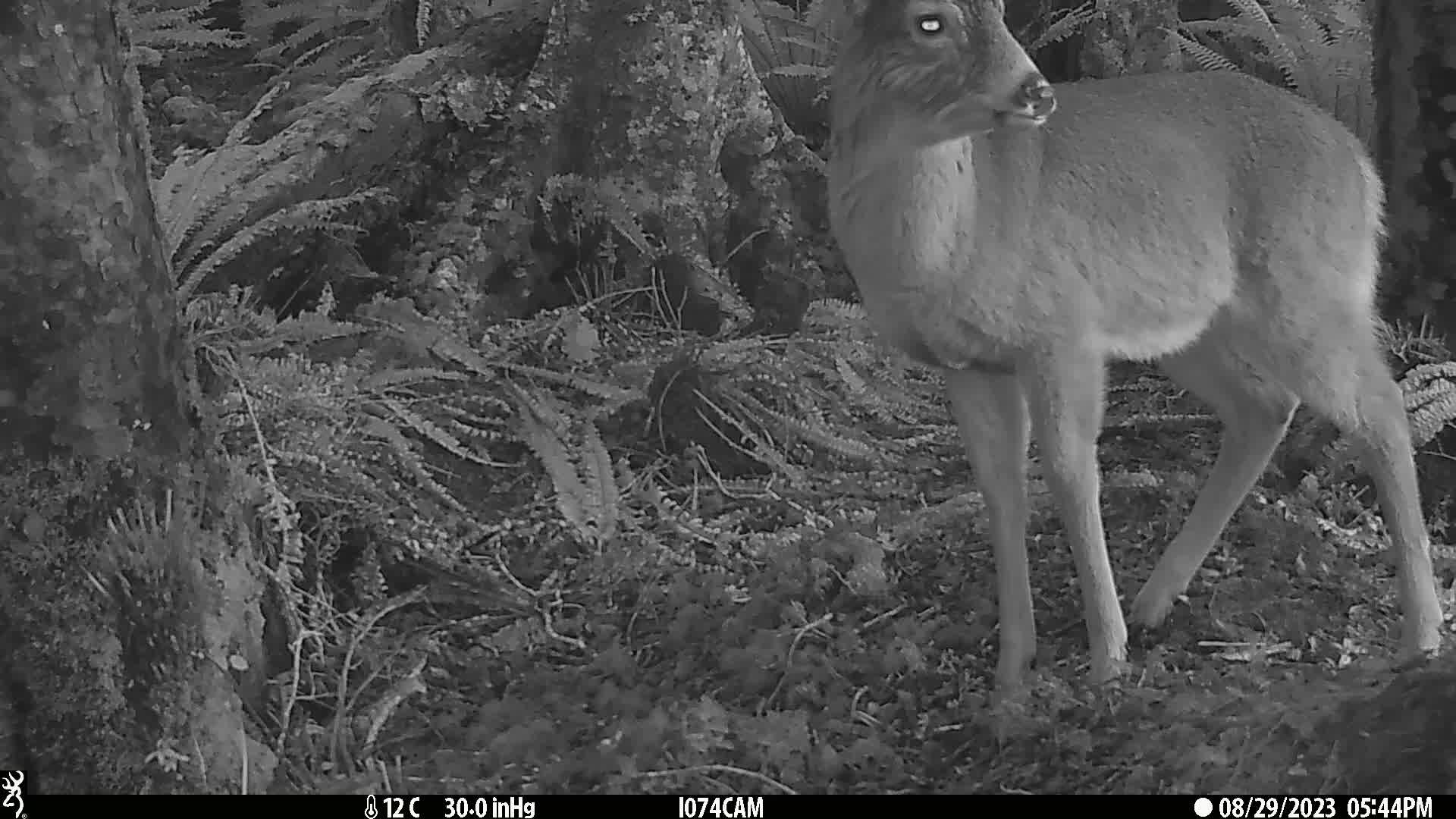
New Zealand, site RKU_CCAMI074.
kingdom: Animalia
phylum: Chordata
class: Mammalia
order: Artiodactyla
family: Cervidae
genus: Odocoileus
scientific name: Odocoileus virginianus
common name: white-tailed deer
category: white tailed deer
White tailed deer (white-tailed deer) (Odocoileus virginianus).